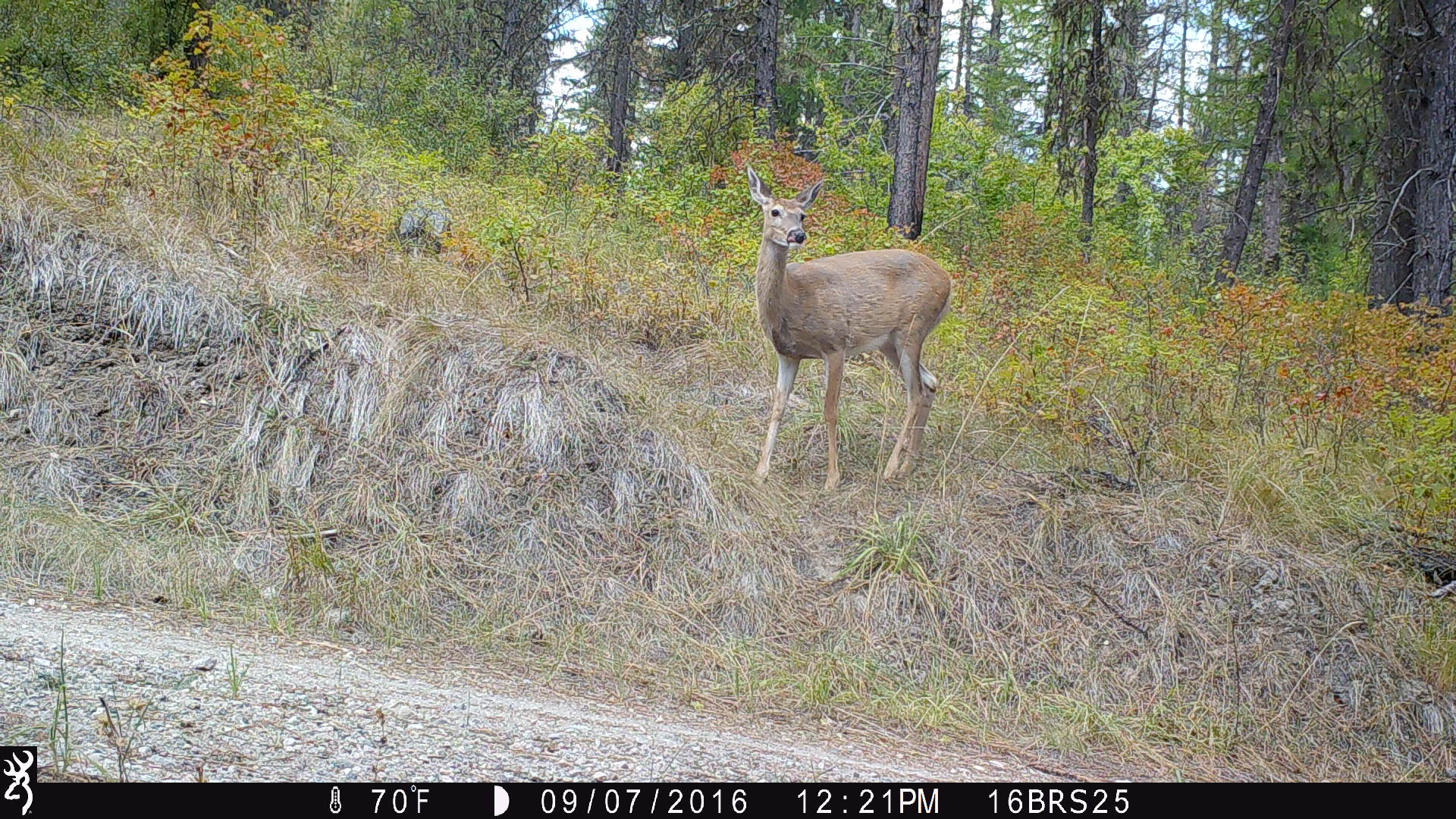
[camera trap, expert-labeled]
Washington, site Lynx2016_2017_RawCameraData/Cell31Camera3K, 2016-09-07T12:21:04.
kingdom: Animalia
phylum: Chordata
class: Mammalia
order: Artiodactyla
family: Cervidae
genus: Odocoileus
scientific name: Odocoileus virginianus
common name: white-tailed deer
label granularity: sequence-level